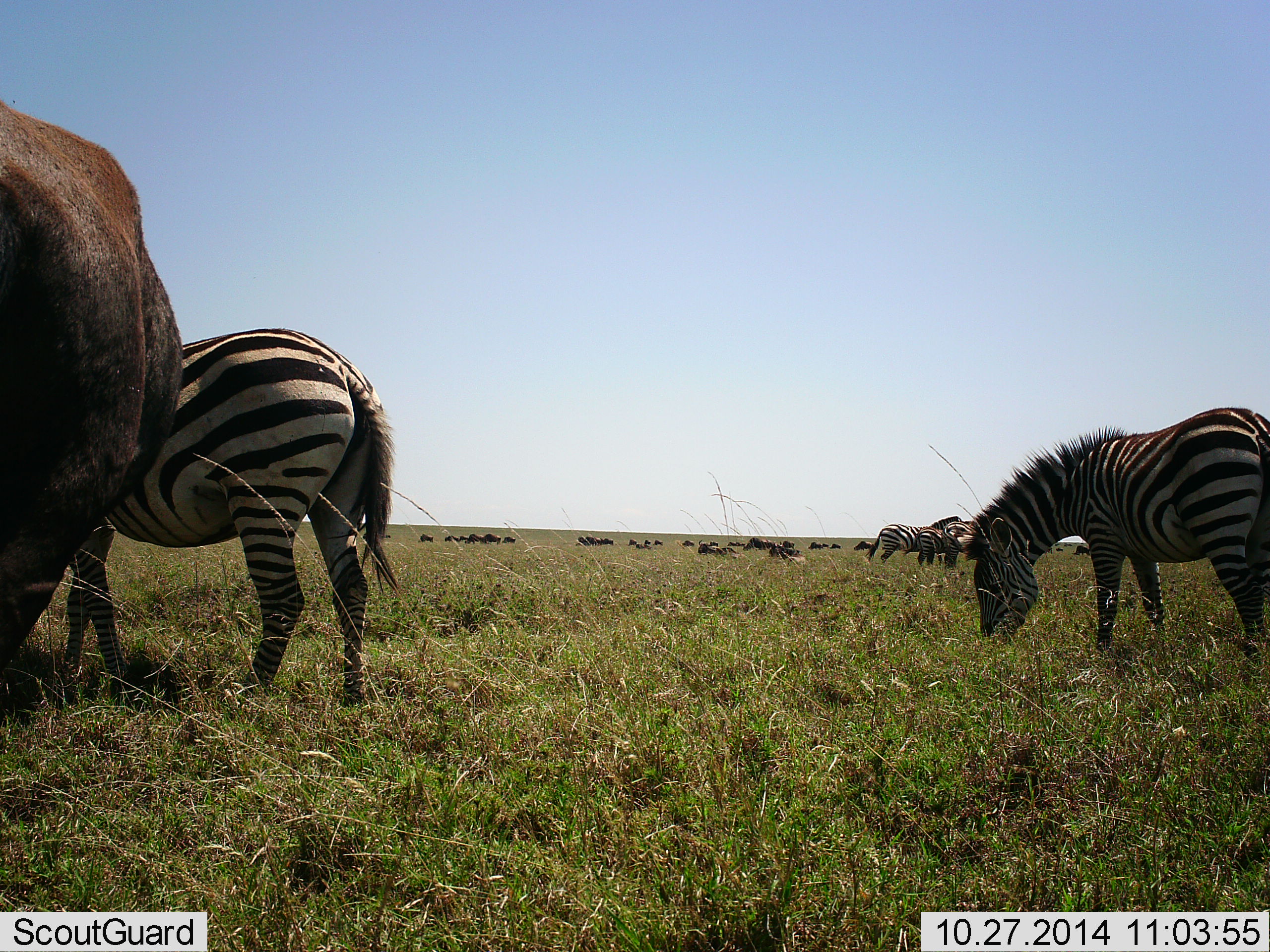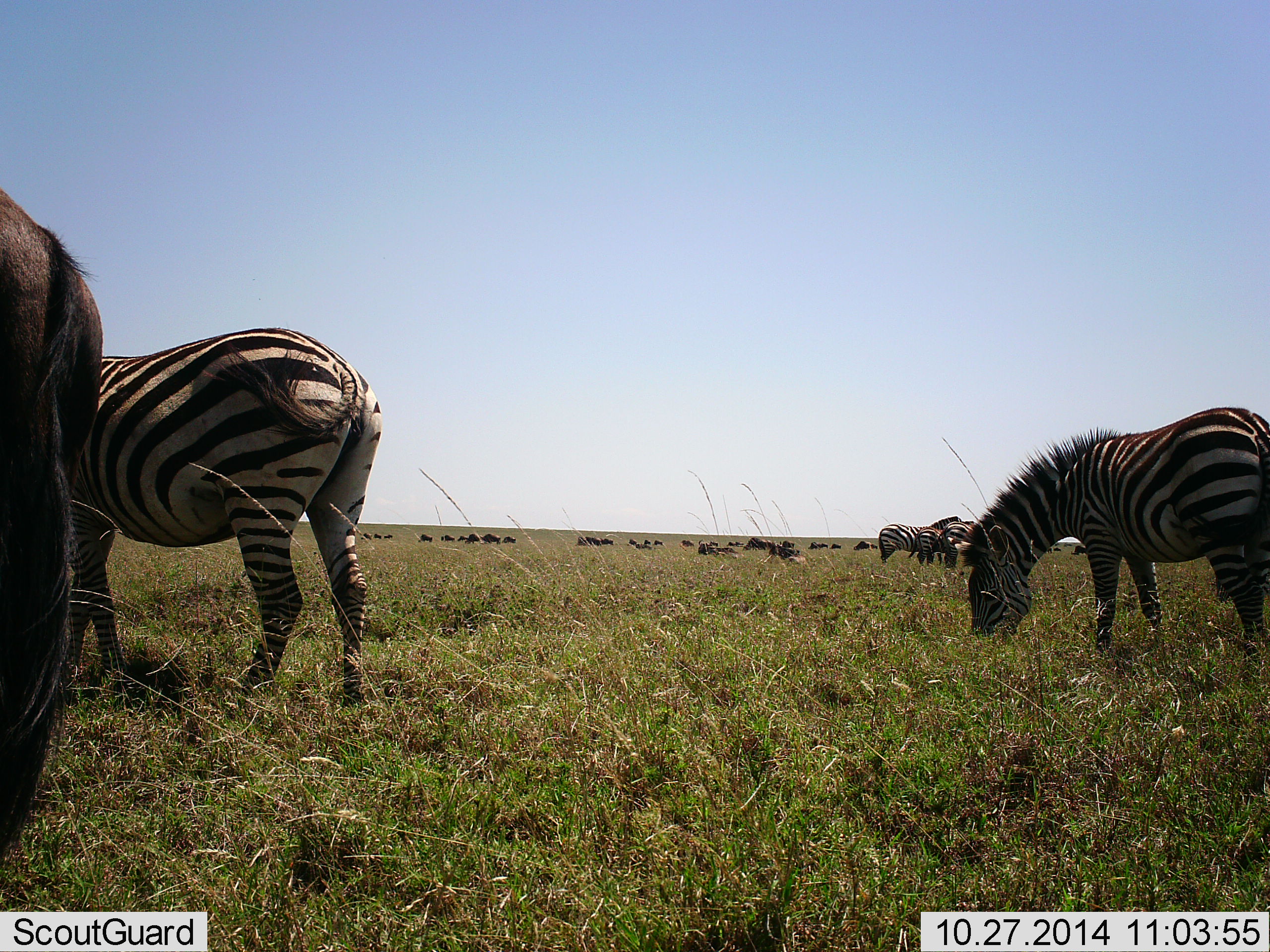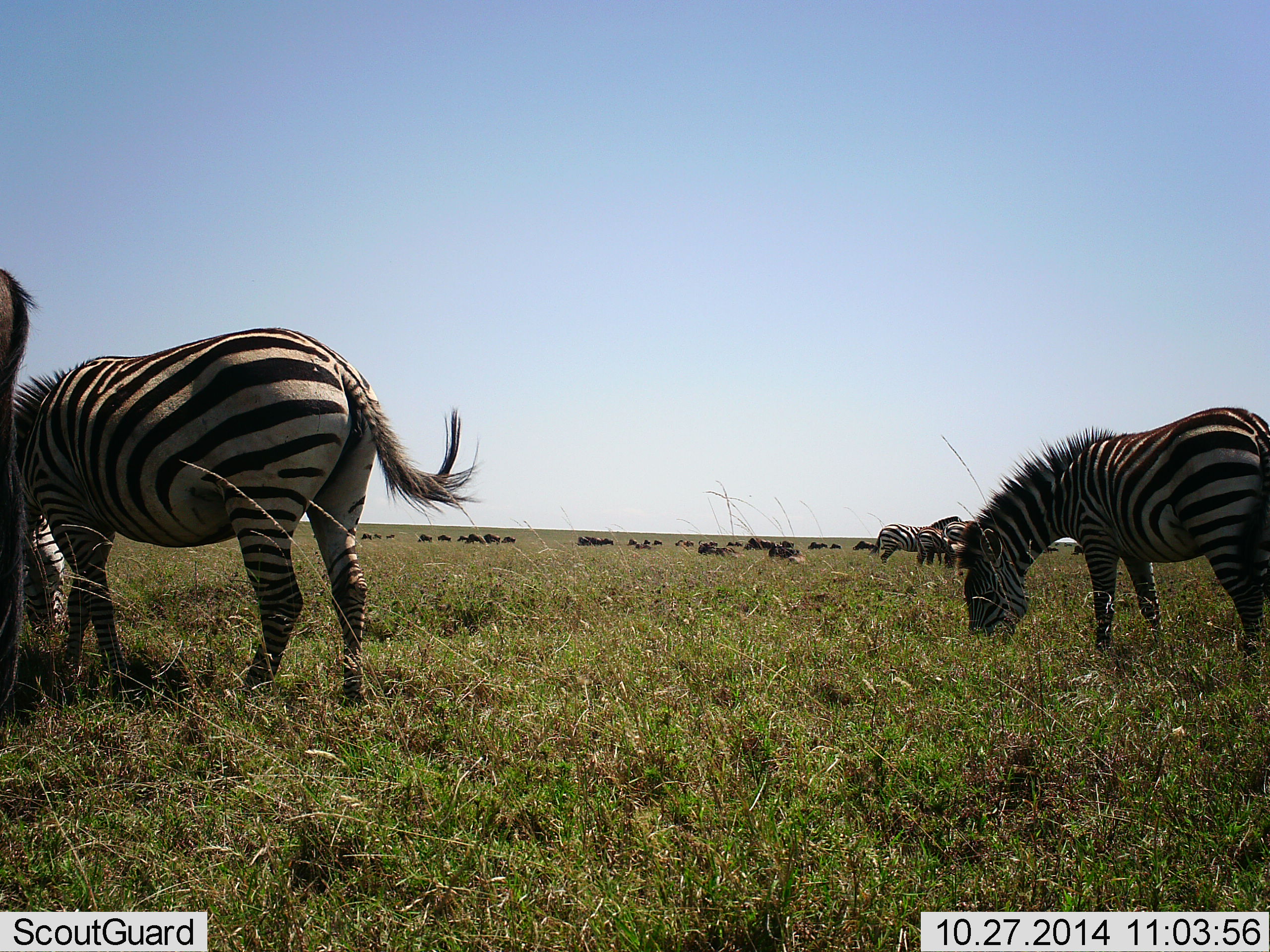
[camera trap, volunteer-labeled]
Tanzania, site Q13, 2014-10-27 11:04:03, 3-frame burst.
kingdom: Animalia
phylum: Chordata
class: Mammalia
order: Artiodactyla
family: Bovidae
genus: Connochaetes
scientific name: Connochaetes taurinus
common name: blue wildebeest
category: wildebeest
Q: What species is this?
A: Wildebeest (blue wildebeest) (Connochaetes taurinus).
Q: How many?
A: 11-50.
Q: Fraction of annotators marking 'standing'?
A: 70%.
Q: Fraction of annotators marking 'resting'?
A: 20%.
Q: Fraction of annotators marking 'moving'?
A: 30%.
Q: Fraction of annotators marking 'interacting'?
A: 10%.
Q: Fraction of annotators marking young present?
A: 0%.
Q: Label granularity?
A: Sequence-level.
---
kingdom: Animalia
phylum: Chordata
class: Mammalia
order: Perissodactyla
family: Equidae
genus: Equus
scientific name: Equus quagga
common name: plains zebra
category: zebra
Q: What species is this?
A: Zebra (plains zebra) (Equus quagga).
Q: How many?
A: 5.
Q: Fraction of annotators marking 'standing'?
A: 67%.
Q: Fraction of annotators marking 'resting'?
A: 7%.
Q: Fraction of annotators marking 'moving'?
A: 13%.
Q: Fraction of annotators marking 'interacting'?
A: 0%.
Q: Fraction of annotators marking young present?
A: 7%.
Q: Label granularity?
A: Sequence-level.